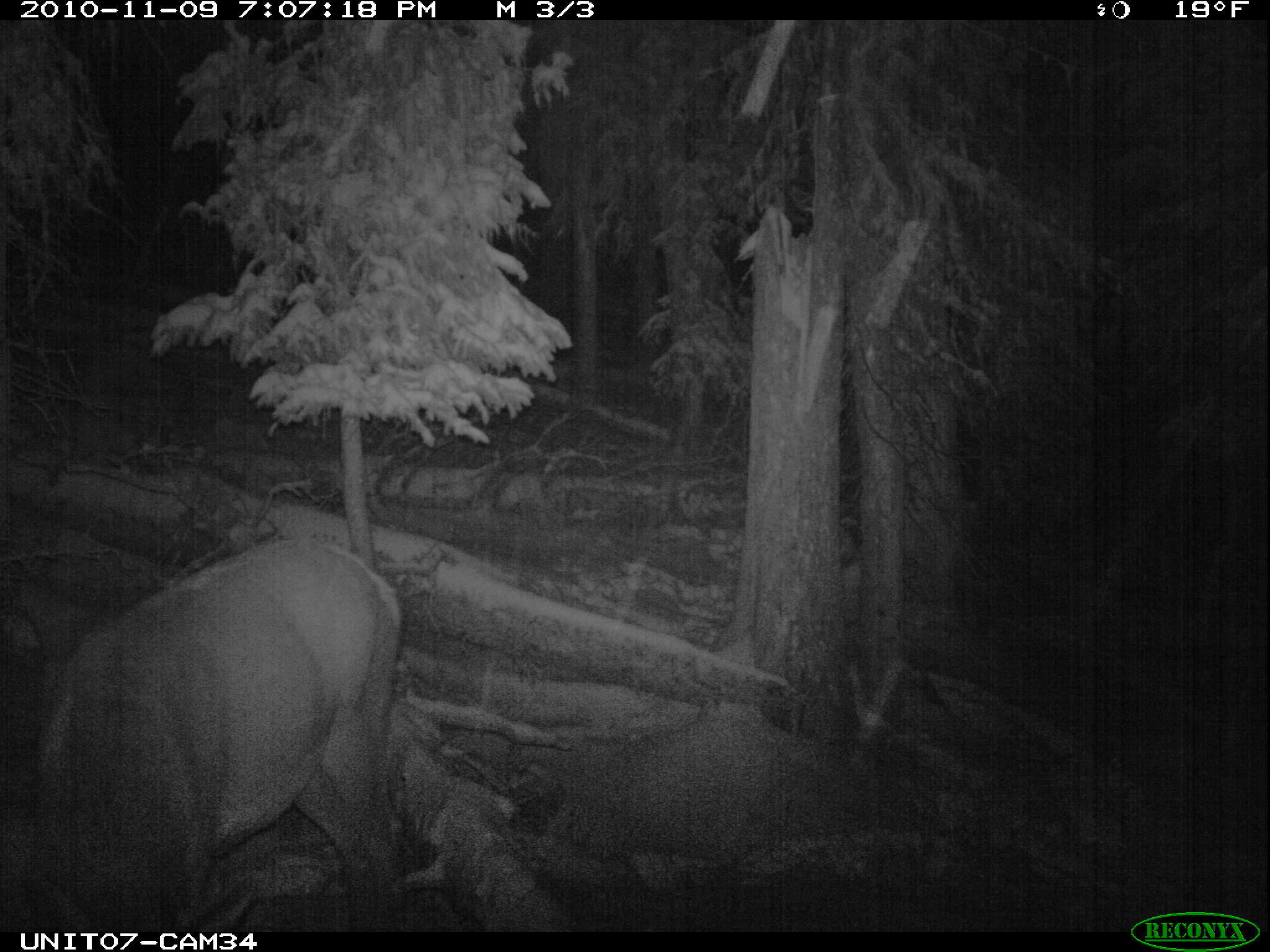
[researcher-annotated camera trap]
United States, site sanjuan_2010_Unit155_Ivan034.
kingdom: Animalia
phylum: Chordata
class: Mammalia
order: Artiodactyla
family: Cervidae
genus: Cervus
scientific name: Cervus elaphus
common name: red deer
Cervus elaphus (red deer).